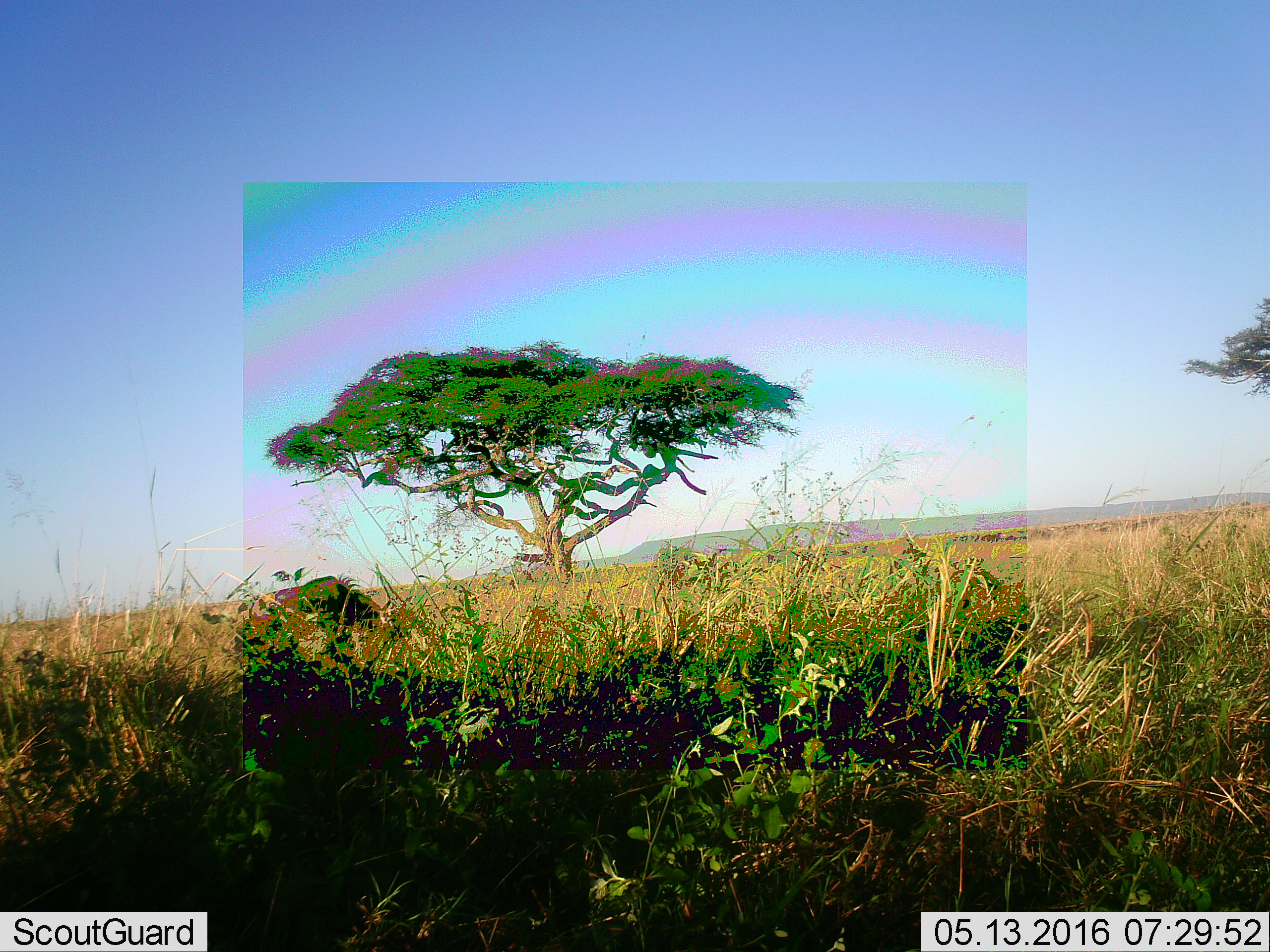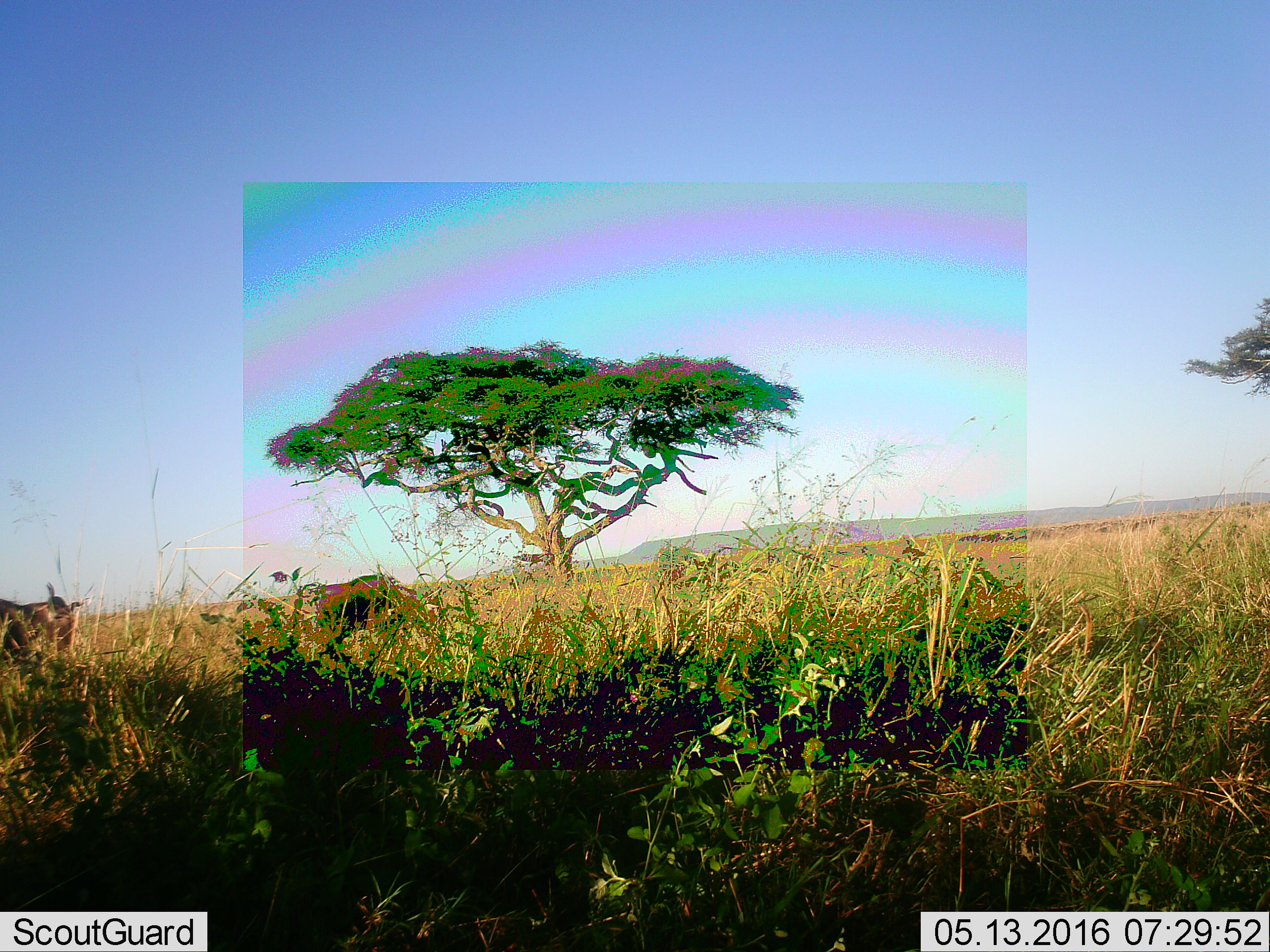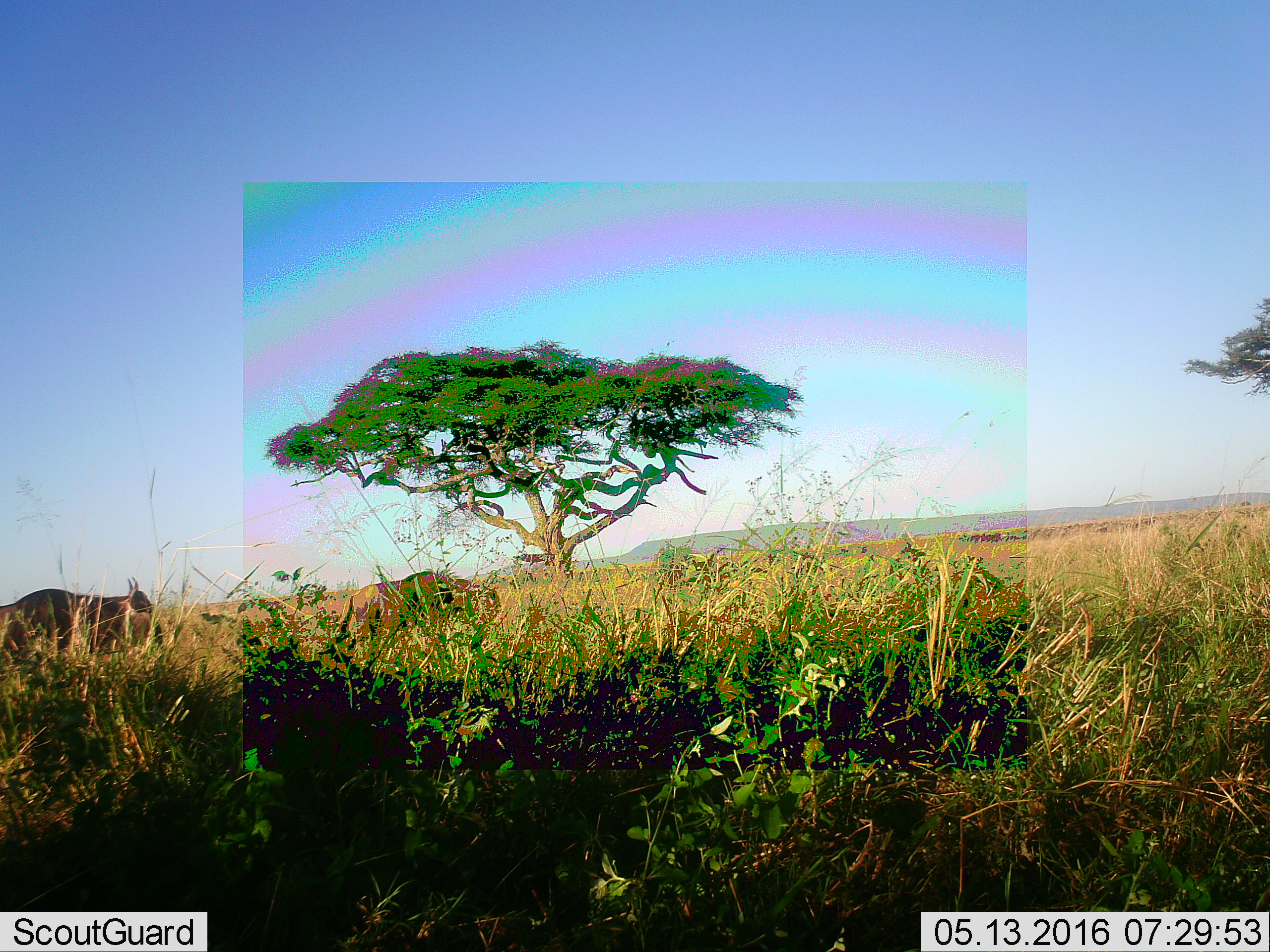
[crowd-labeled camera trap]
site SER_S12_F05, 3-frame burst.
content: unidentified animal